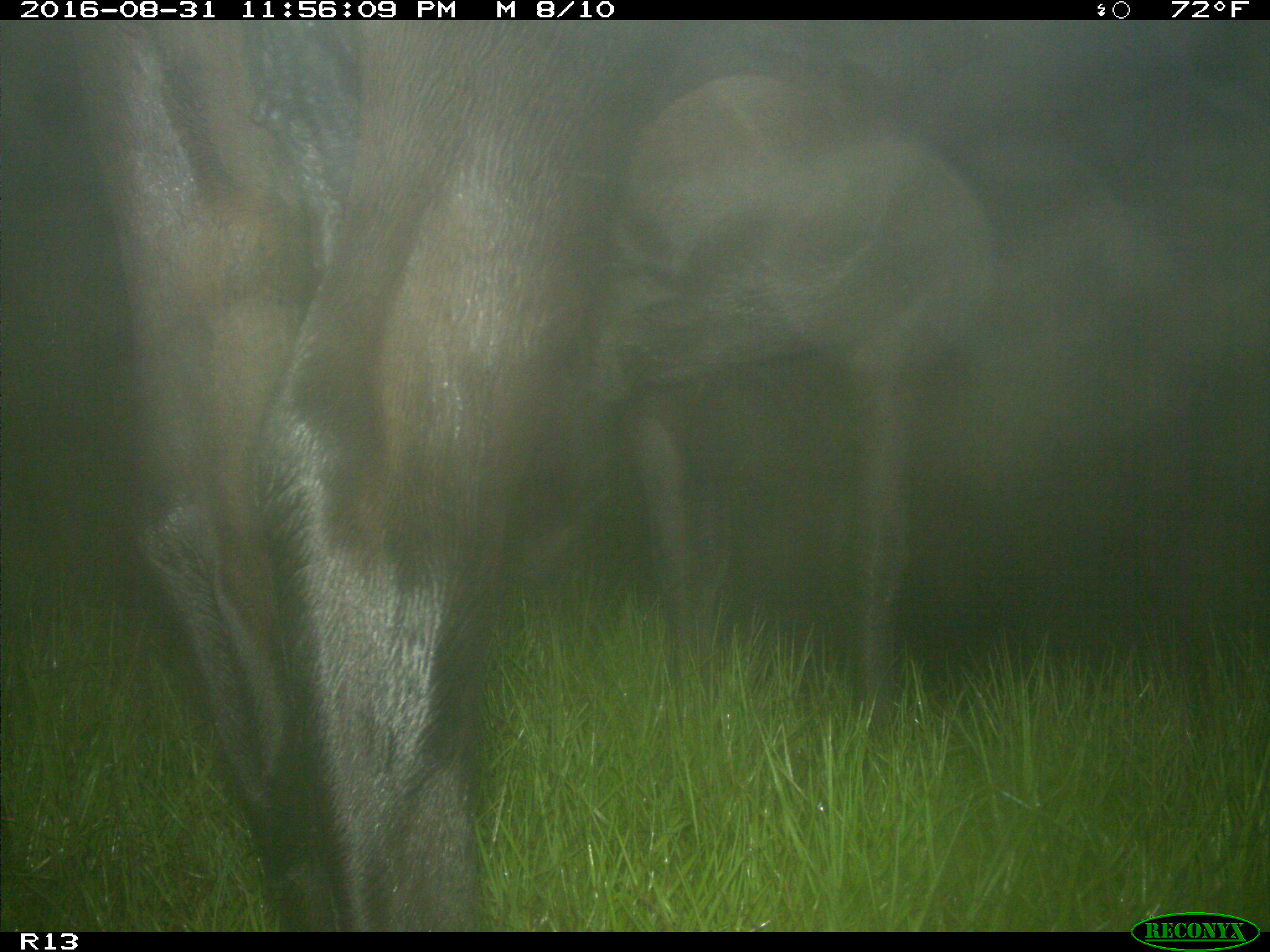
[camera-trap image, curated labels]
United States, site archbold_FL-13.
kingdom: Animalia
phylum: Chordata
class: Mammalia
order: Artiodactyla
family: Bovidae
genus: Bos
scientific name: Bos taurus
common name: domestic cow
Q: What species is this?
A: Bos taurus (domestic cow).